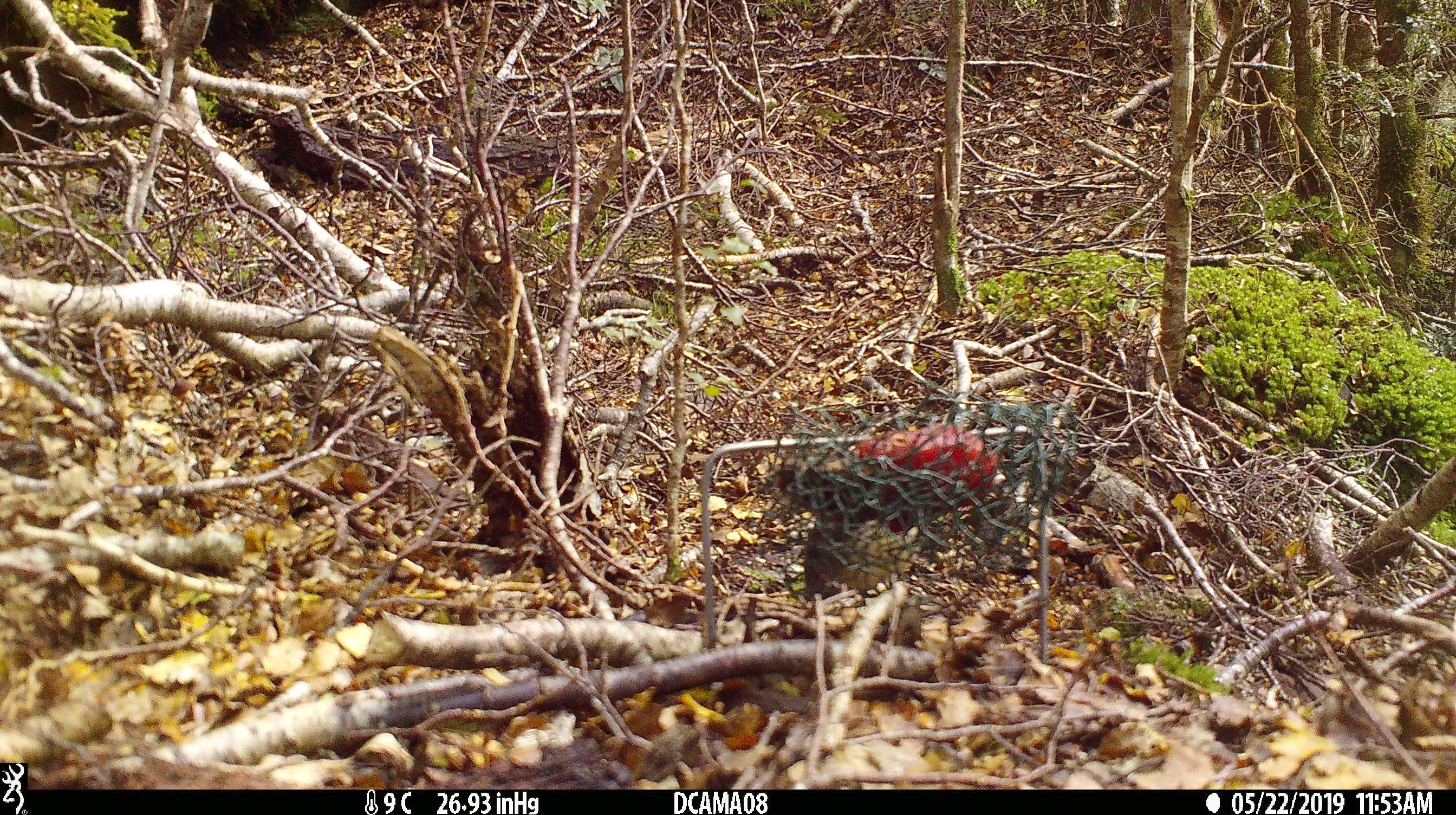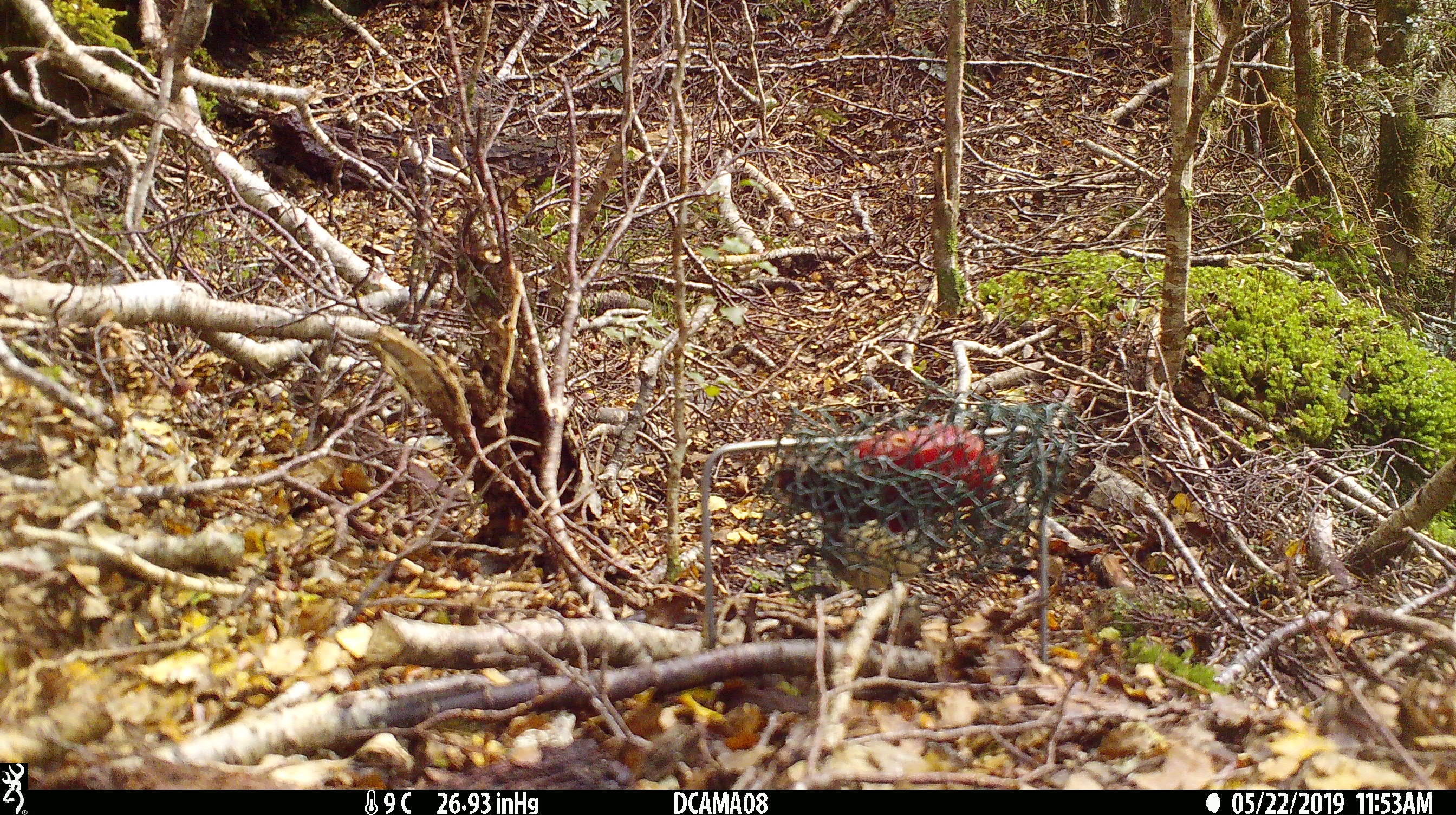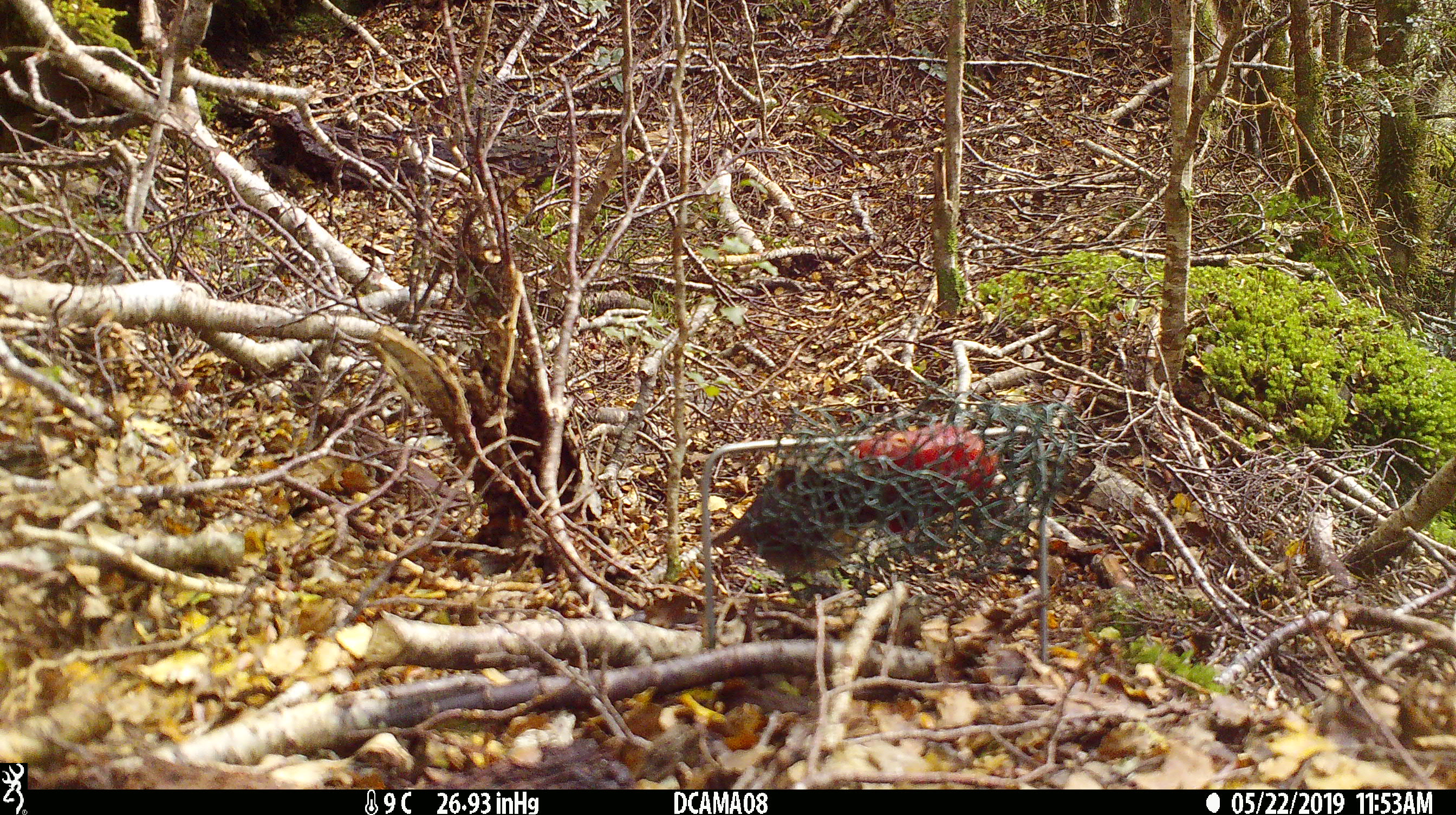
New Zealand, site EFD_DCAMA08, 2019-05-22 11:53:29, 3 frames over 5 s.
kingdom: Animalia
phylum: Chordata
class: Aves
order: Passeriformes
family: Petroicidae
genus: Petroica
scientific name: Petroica australis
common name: new zealand robin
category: robin